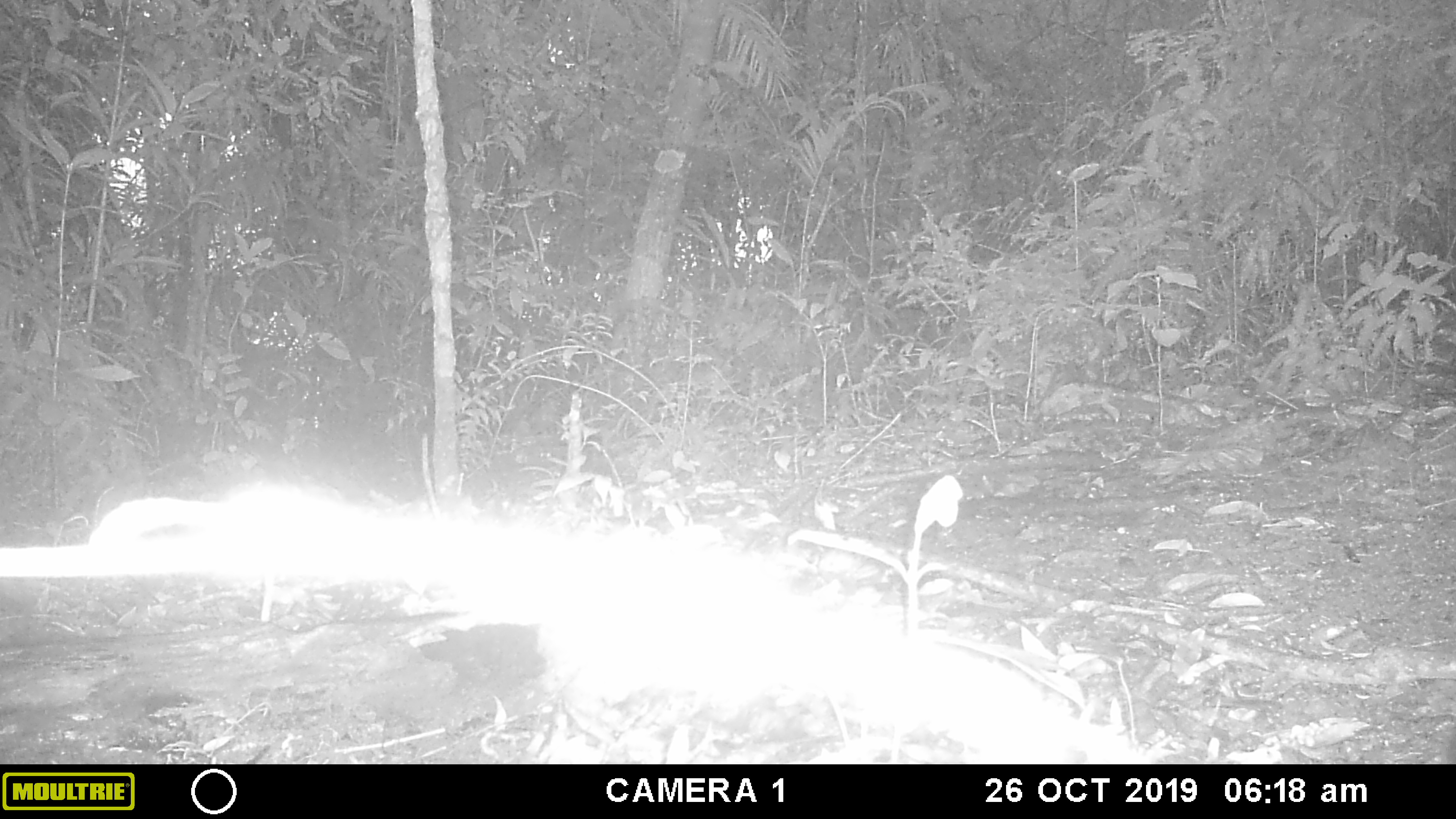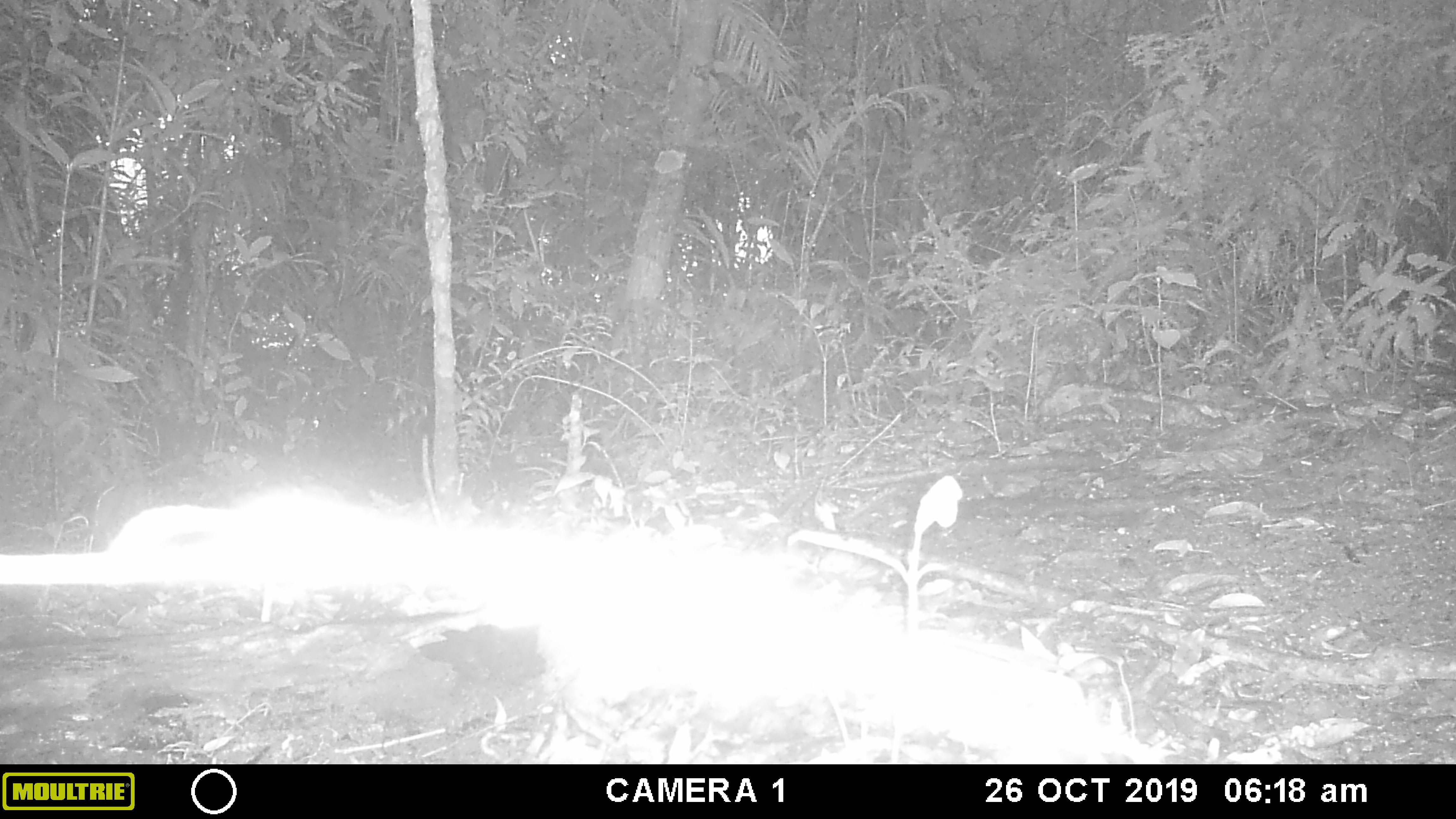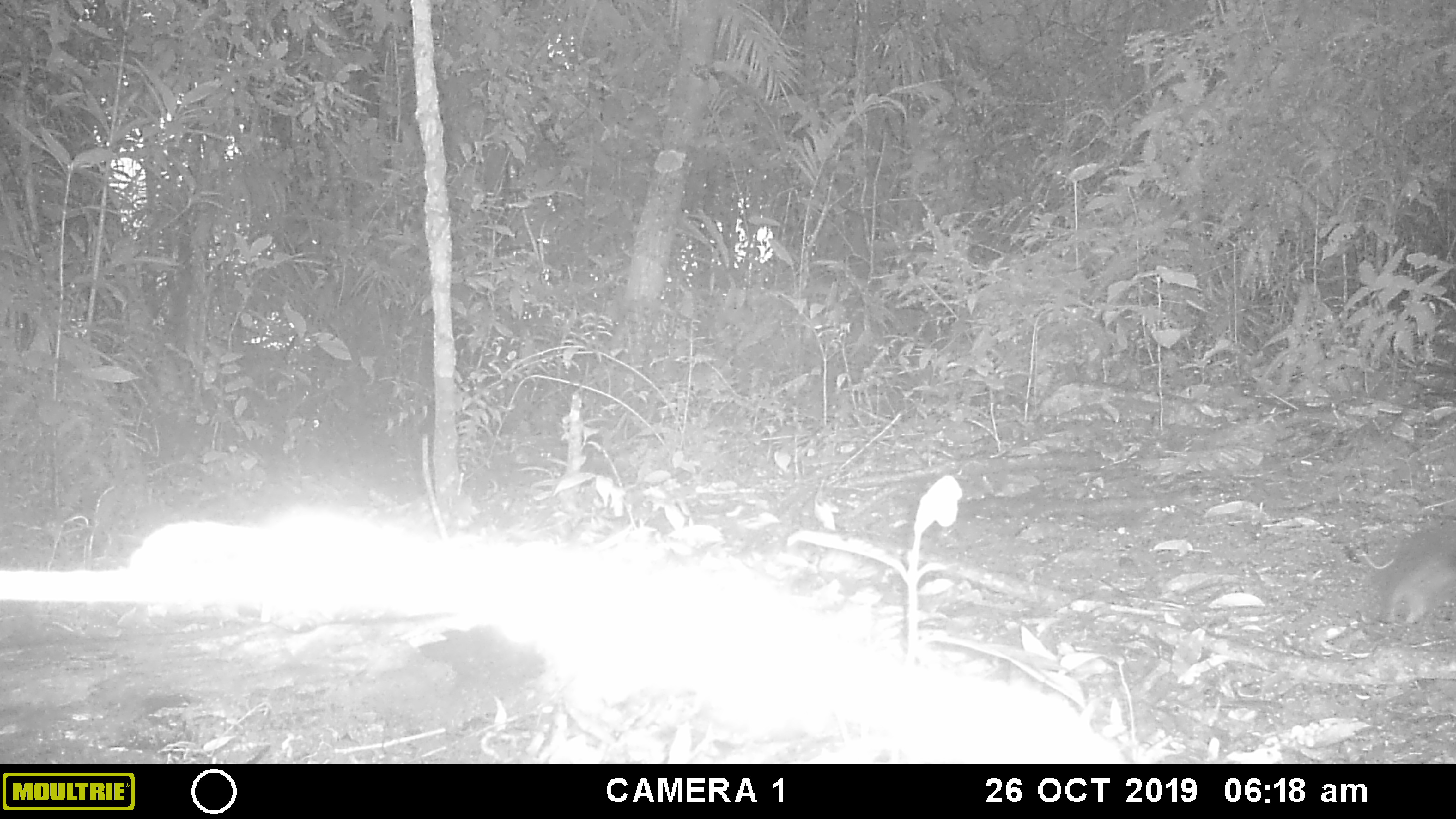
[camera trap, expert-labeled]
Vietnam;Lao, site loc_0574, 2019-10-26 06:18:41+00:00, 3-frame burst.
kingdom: Animalia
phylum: Chordata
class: Mammalia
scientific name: Mammalia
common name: mammal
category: unidentified small mammal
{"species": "unidentified small mammal (mammal) (Mammalia)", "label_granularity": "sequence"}